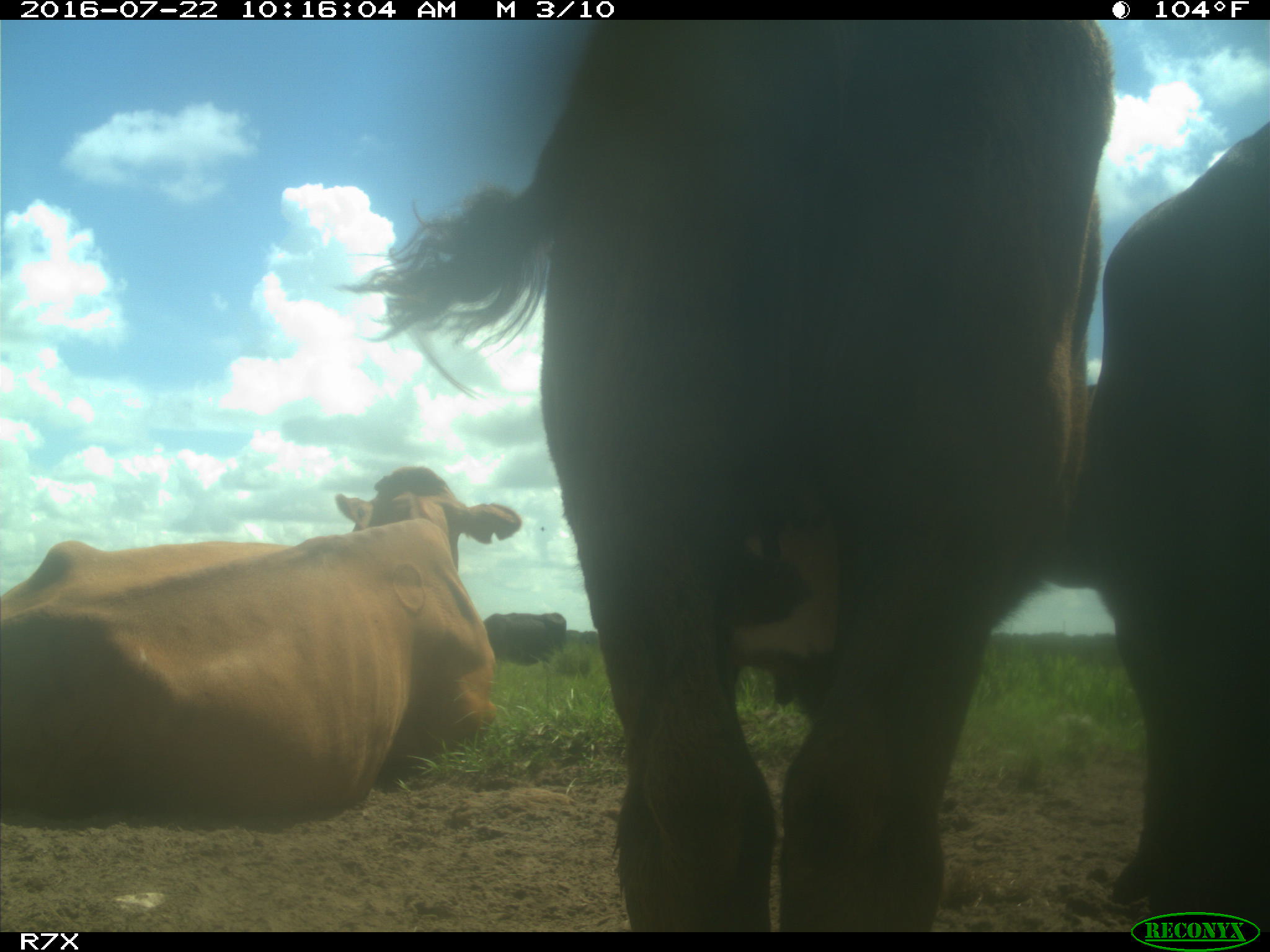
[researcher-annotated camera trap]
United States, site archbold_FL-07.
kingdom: Animalia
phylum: Chordata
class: Mammalia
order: Artiodactyla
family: Bovidae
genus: Bos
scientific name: Bos taurus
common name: domestic cow